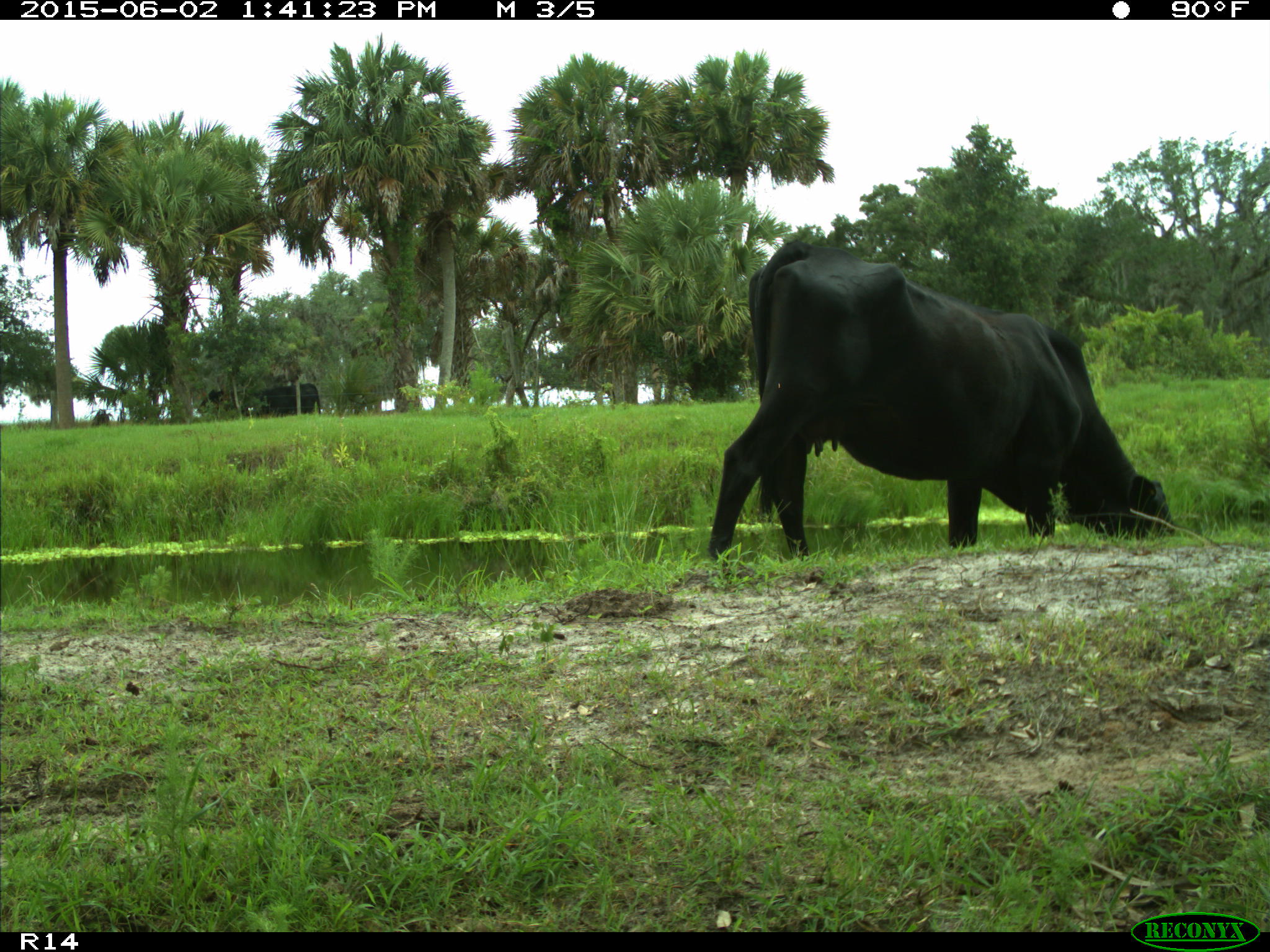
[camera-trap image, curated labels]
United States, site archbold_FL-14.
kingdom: Animalia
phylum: Chordata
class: Mammalia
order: Artiodactyla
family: Bovidae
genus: Bos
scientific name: Bos taurus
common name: domestic cow